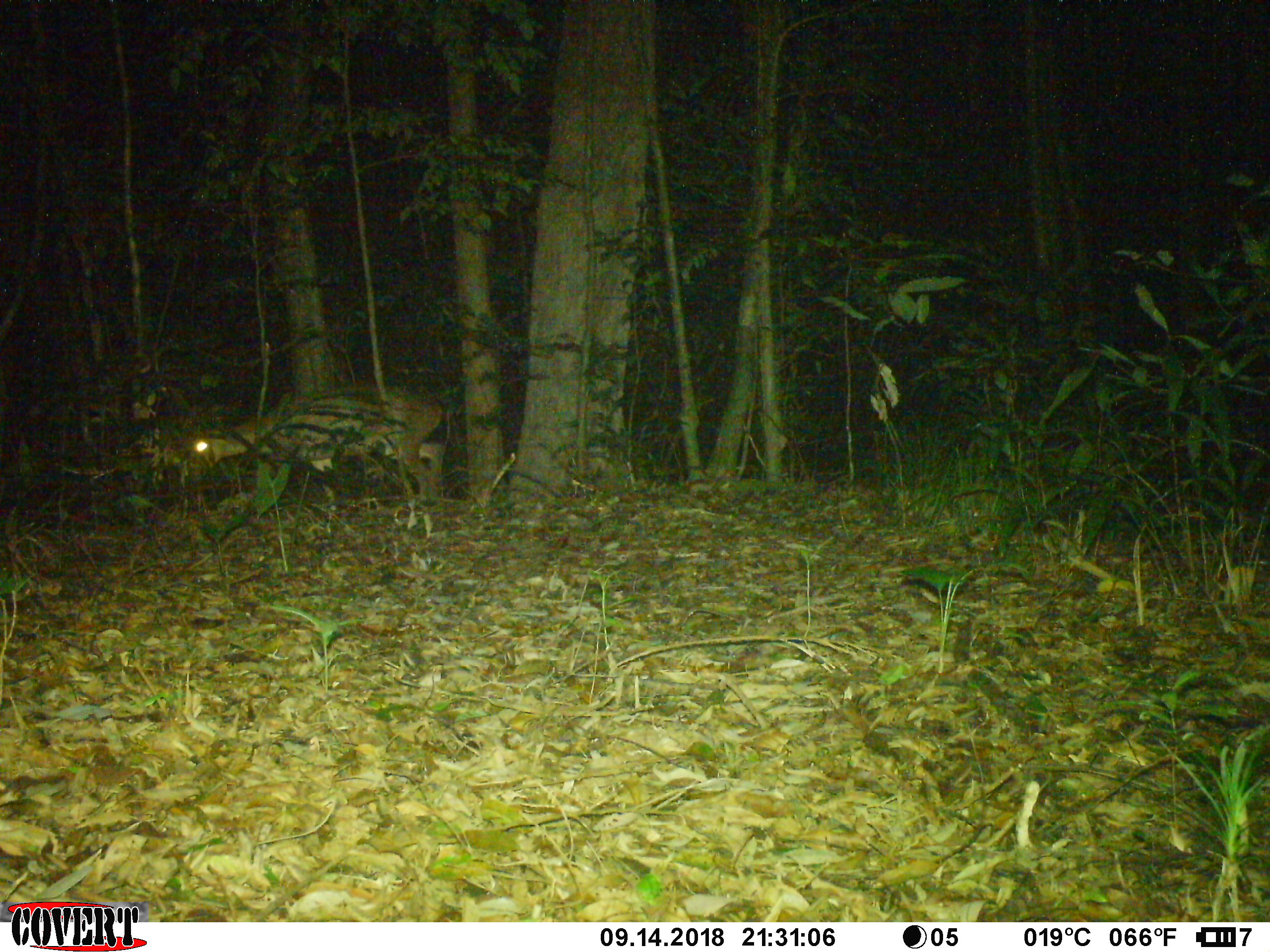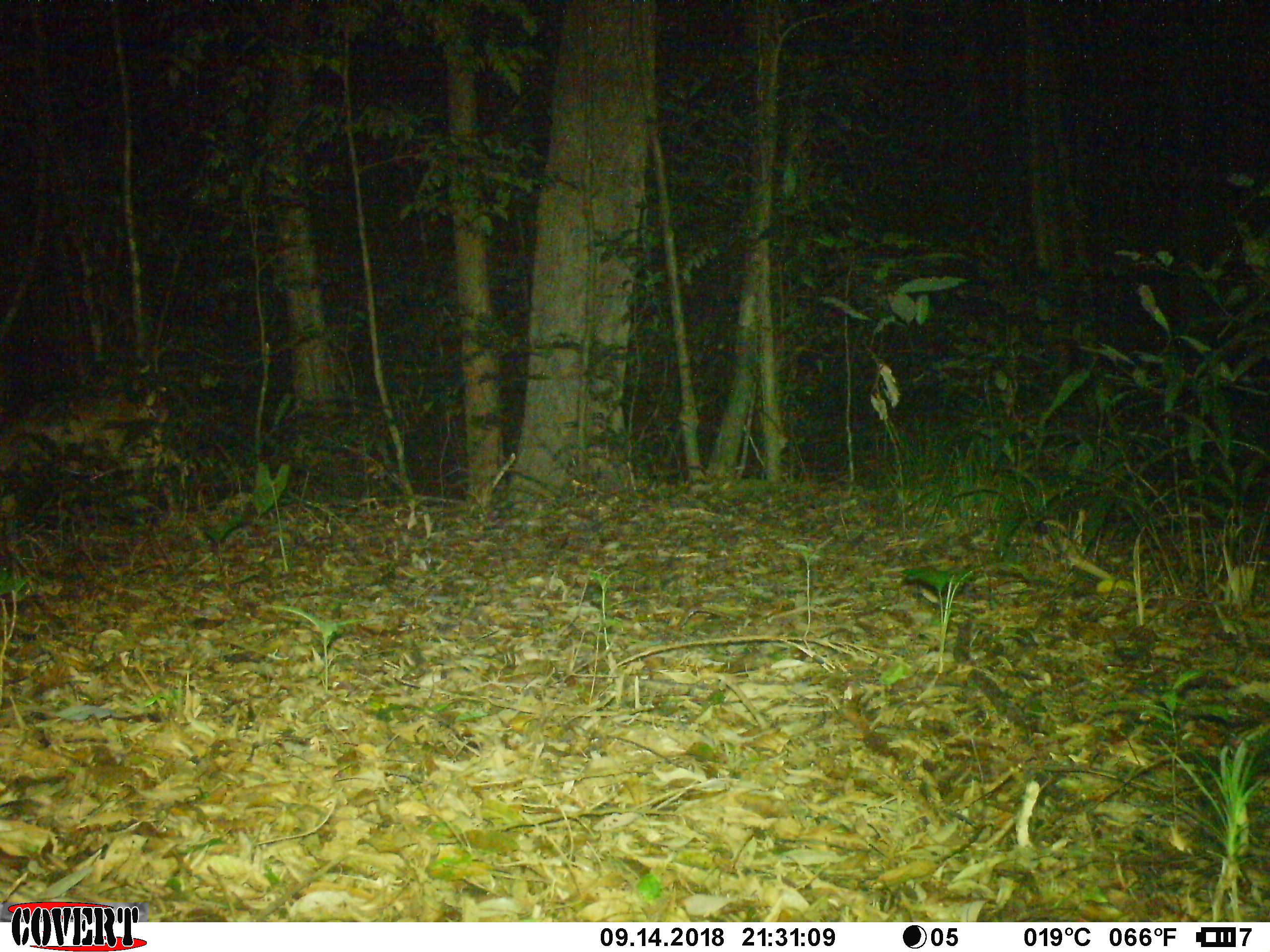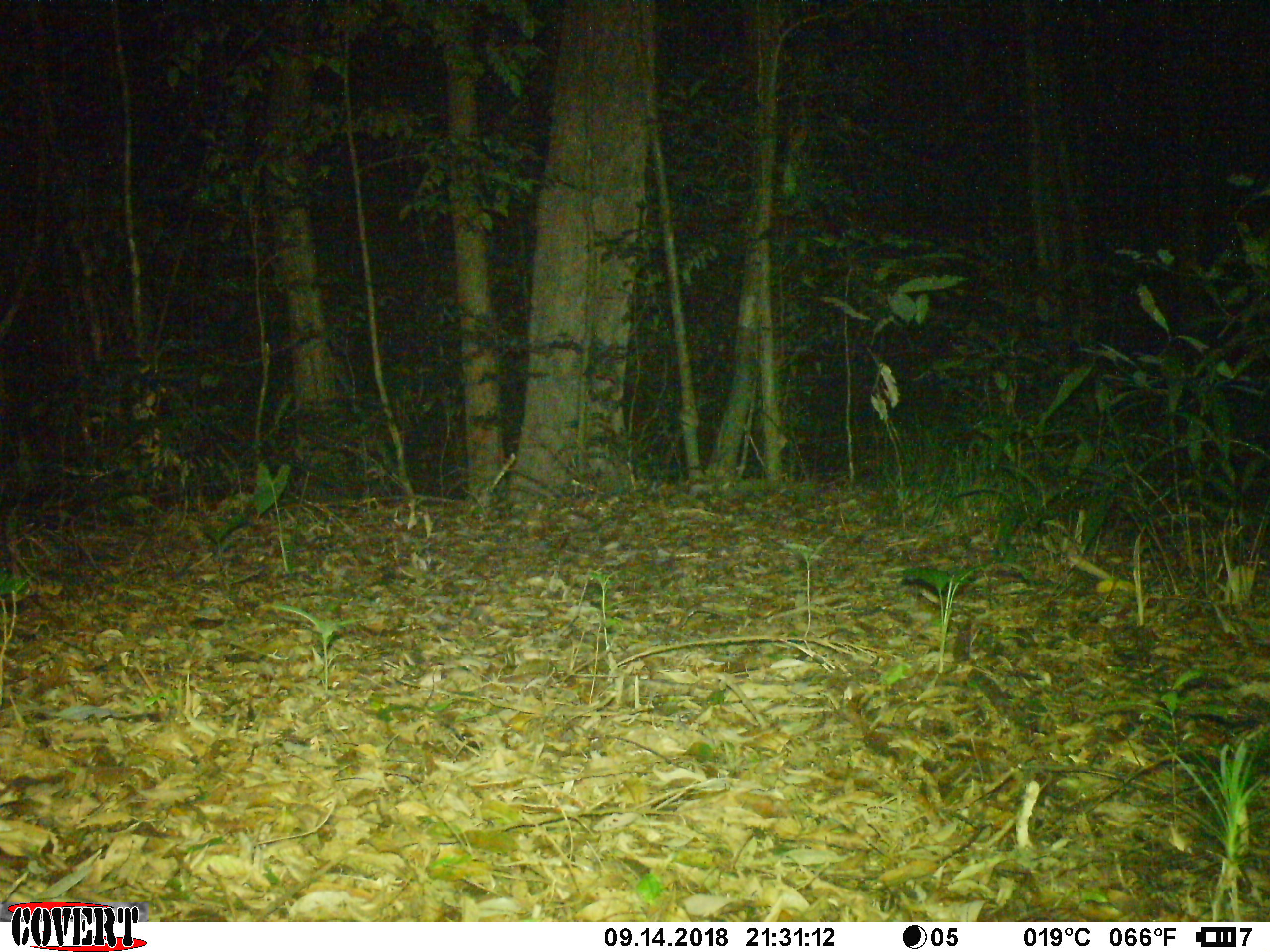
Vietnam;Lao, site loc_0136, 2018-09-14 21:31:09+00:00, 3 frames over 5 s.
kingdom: Animalia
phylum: Chordata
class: Mammalia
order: Artiodactyla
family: Cervidae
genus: Muntiacus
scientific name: Muntiacus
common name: muntjacs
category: unidentified muntjac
Unidentified muntjac (muntjacs) (Muntiacus). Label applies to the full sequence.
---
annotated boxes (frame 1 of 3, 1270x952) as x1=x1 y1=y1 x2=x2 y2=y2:
unidentified muntjac: x1=189 y1=388 x2=451 y2=537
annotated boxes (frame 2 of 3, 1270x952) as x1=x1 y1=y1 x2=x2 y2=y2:
unidentified muntjac: x1=0 y1=358 x2=168 y2=535